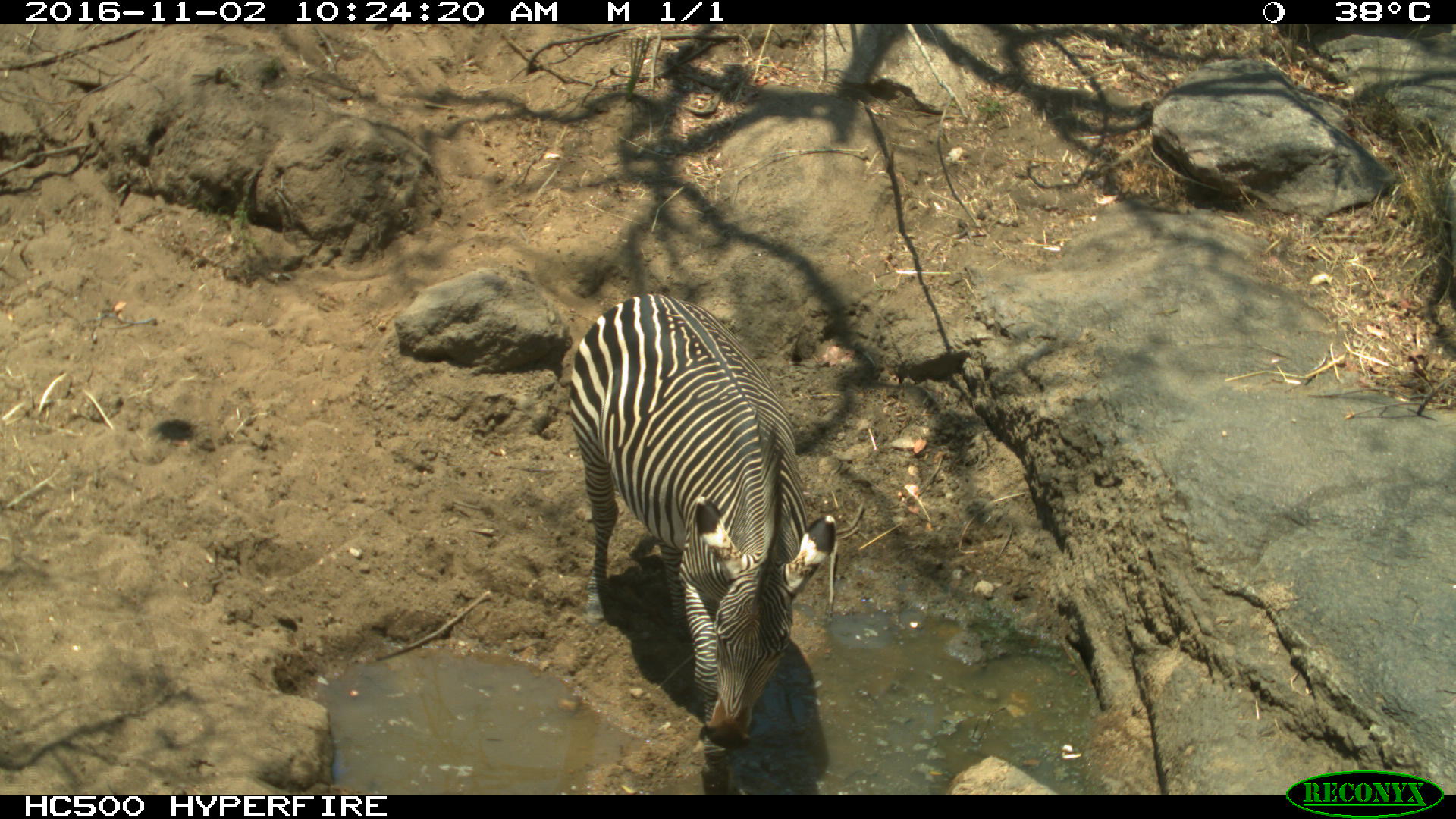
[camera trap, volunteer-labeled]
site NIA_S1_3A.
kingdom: Animalia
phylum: Chordata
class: Mammalia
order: Perissodactyla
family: Equidae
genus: Equus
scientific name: Equus quagga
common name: plains zebra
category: zebraplains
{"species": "zebraplains (plains zebra) (Equus quagga)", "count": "1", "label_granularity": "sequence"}